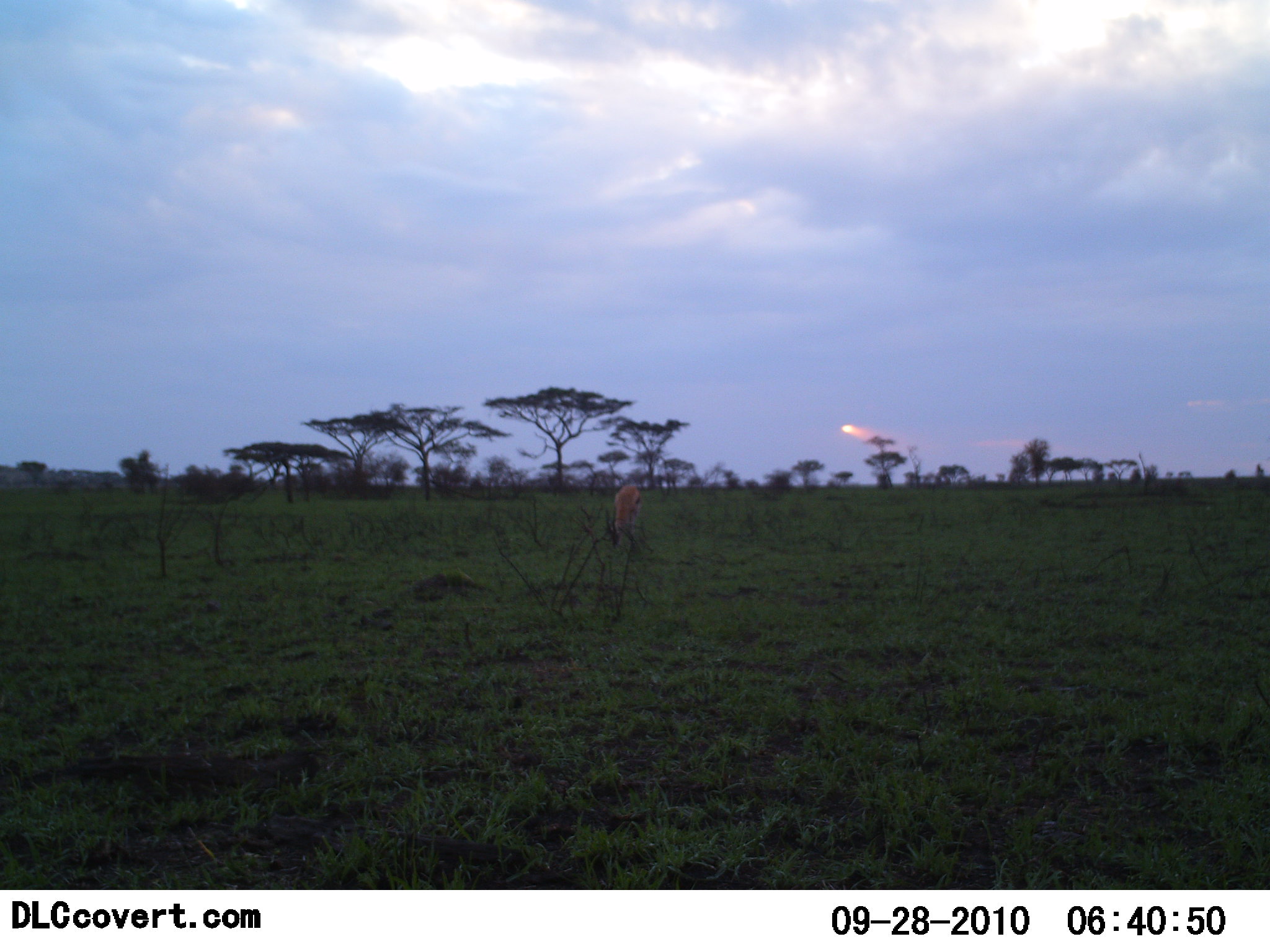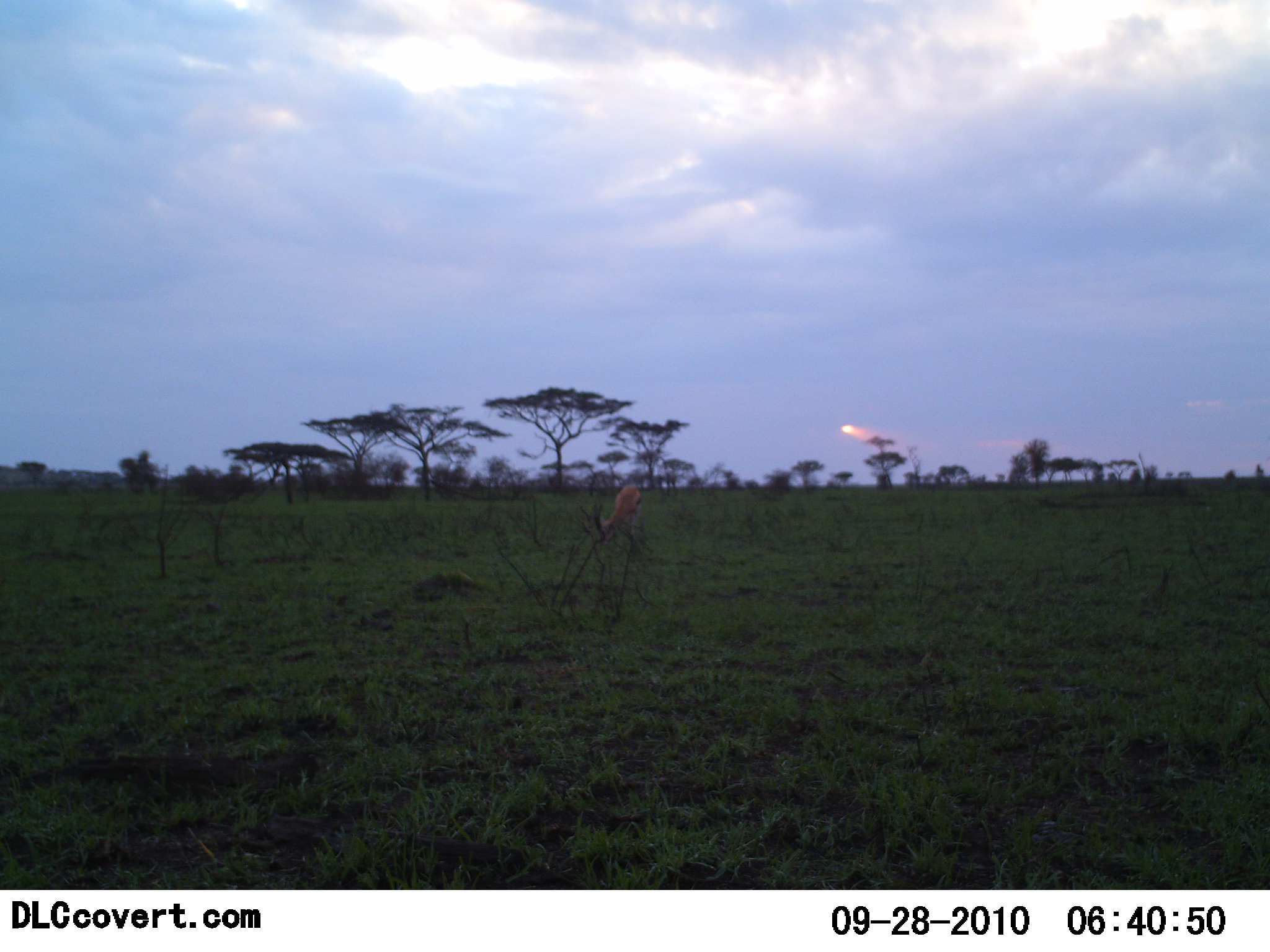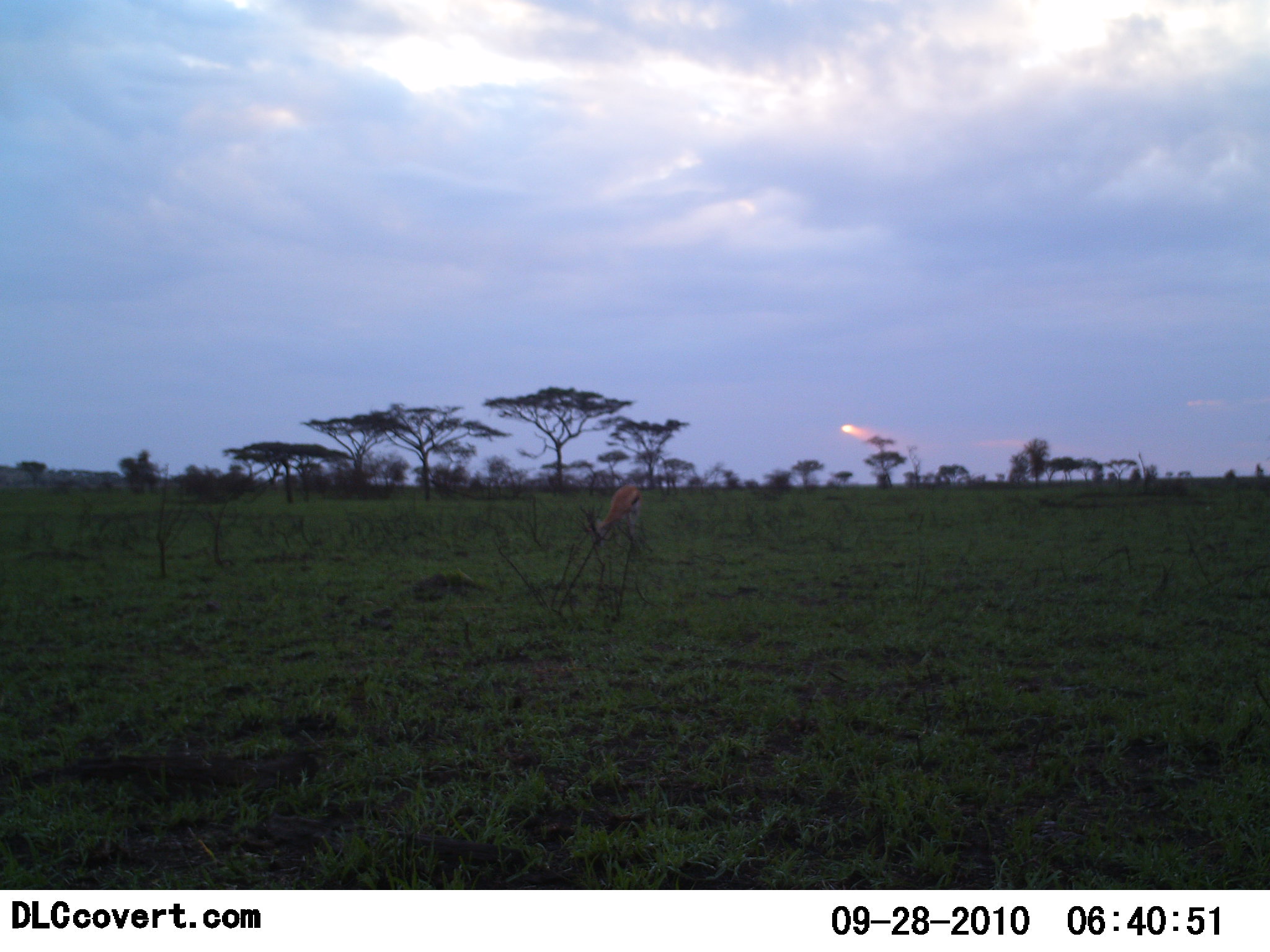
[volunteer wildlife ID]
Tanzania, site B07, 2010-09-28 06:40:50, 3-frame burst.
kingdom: Animalia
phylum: Chordata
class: Mammalia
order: Artiodactyla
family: Bovidae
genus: Eudorcas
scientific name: Eudorcas thomsonii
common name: thomson's gazelle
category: gazellethomsons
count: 1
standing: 15%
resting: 0%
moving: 0%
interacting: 8%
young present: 0%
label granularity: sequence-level